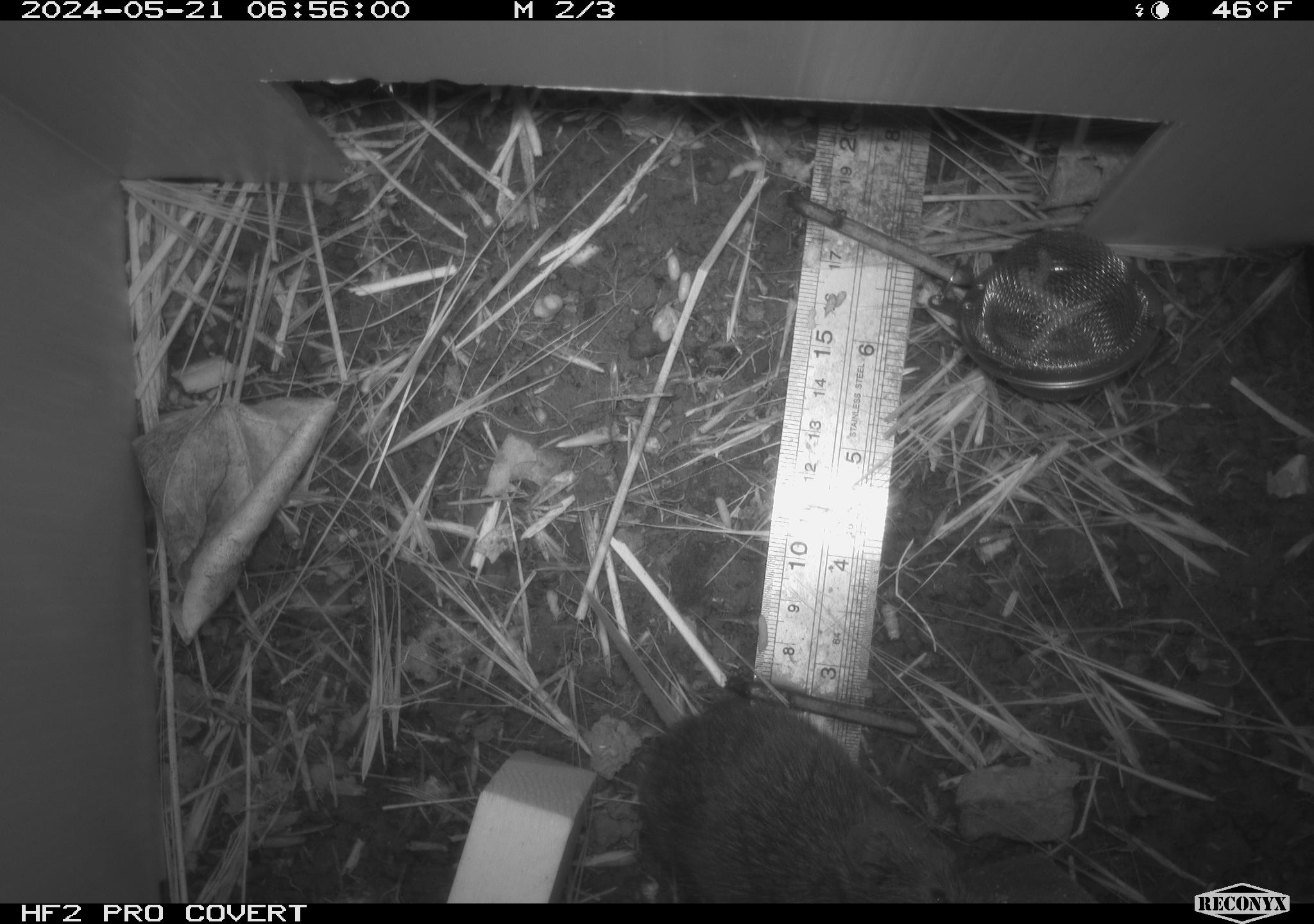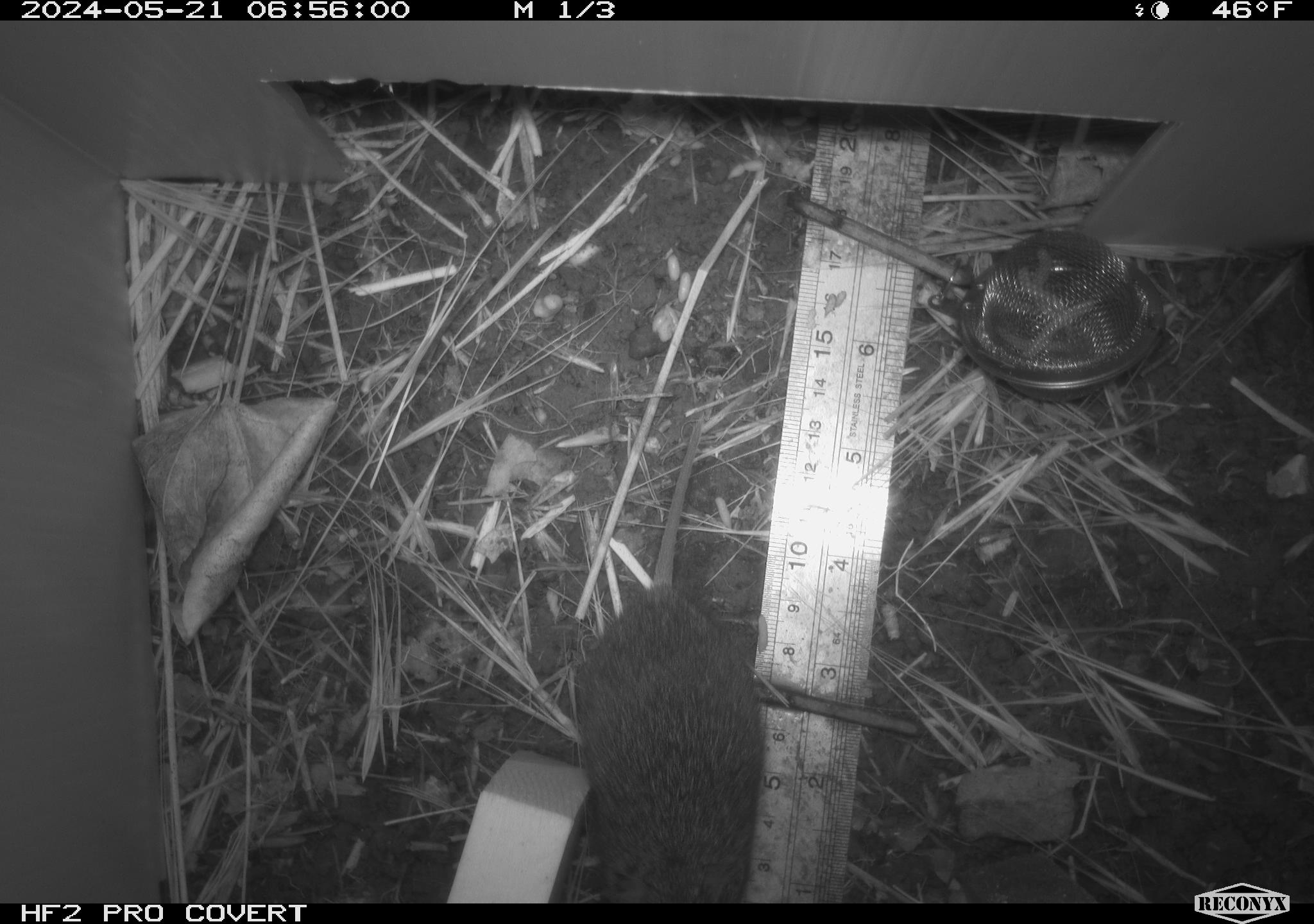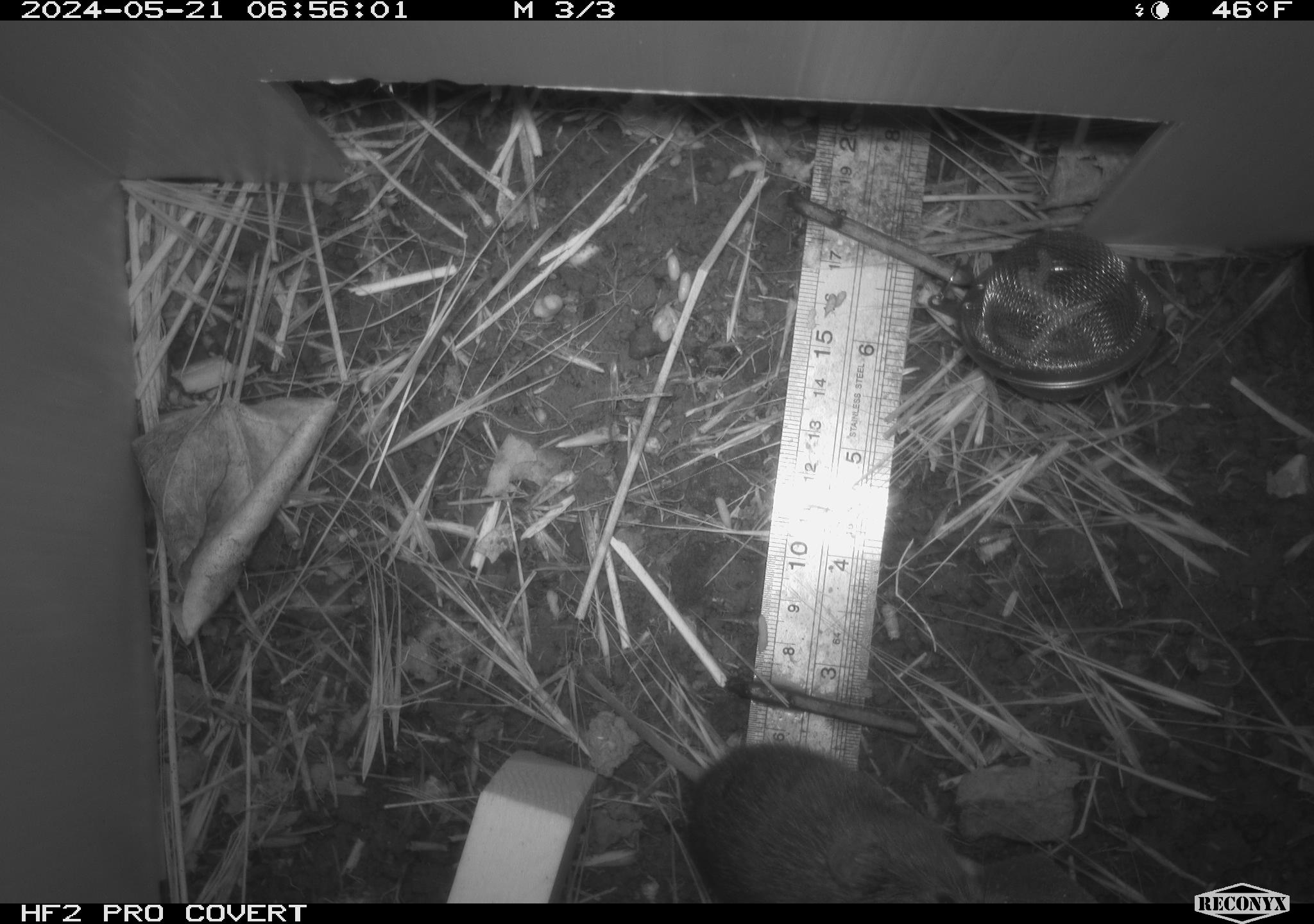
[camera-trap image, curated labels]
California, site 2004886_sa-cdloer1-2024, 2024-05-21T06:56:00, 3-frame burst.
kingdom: Animalia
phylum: Chordata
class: Mammalia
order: Rodentia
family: Cricetidae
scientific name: Arvicolinae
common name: voles, lemmings, and muskrats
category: arvicolinae subfamily